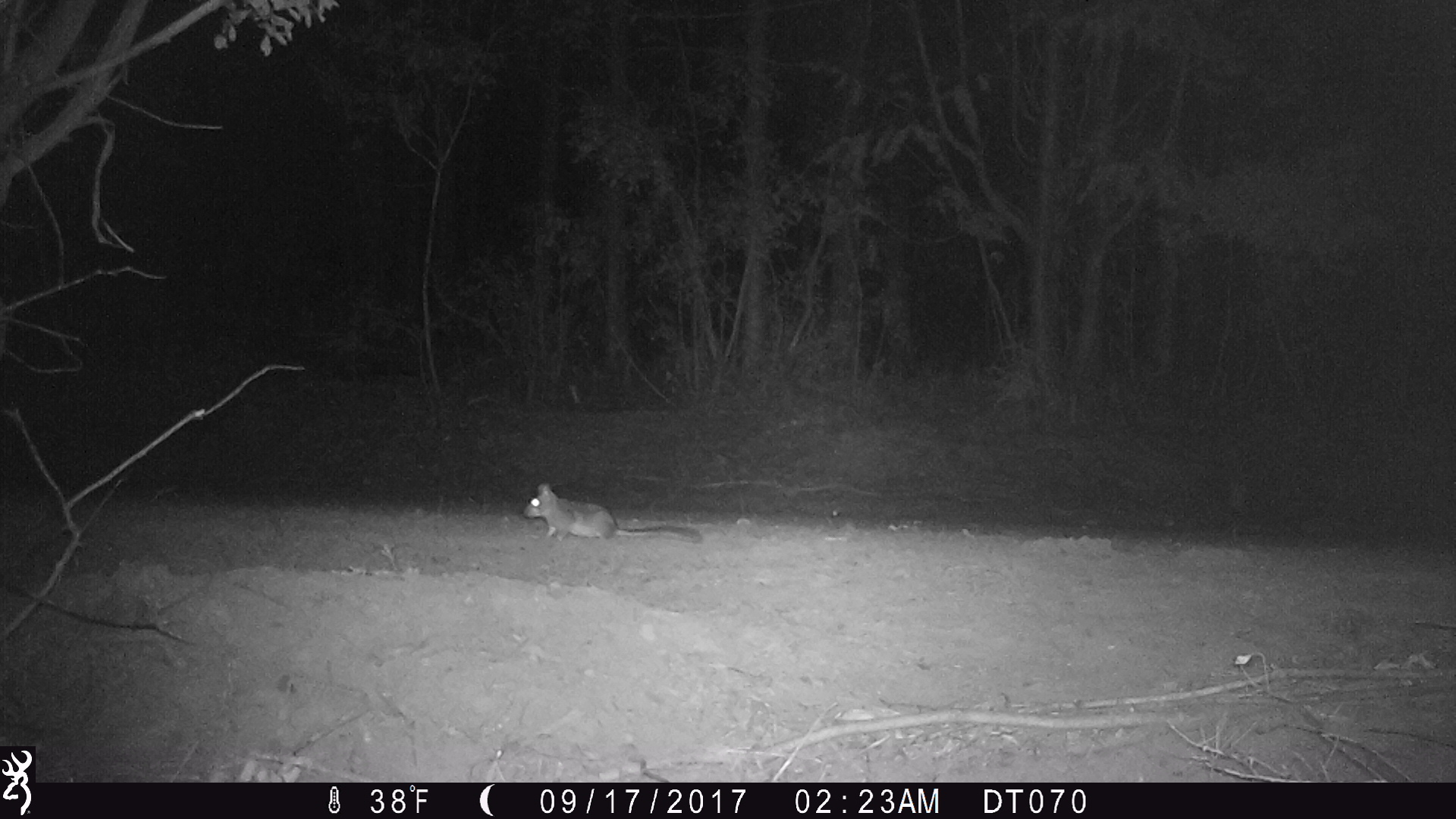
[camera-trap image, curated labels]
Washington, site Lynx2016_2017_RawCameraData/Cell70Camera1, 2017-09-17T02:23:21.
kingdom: Animalia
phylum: Chordata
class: Mammalia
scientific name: Mammalia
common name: small mammal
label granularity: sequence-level